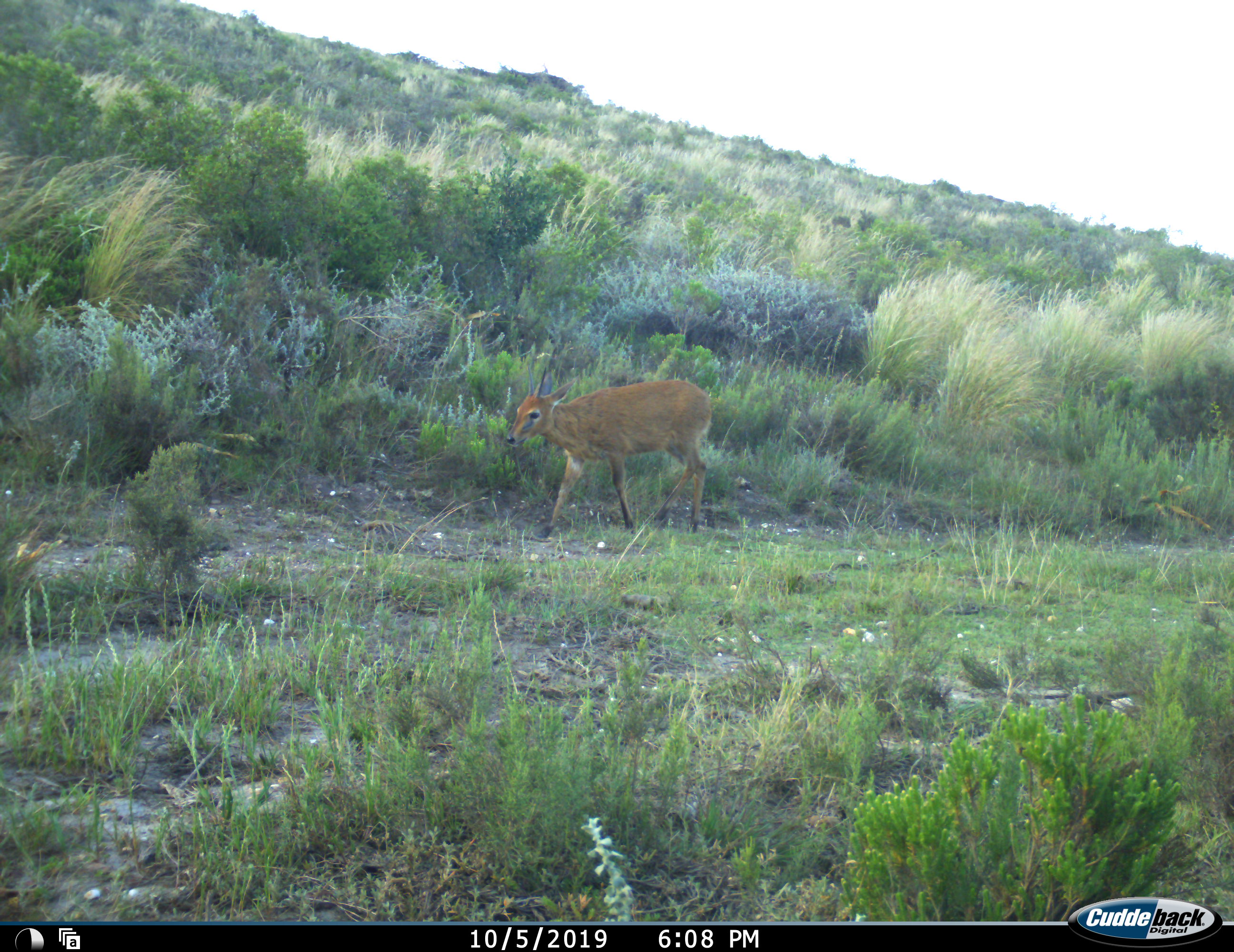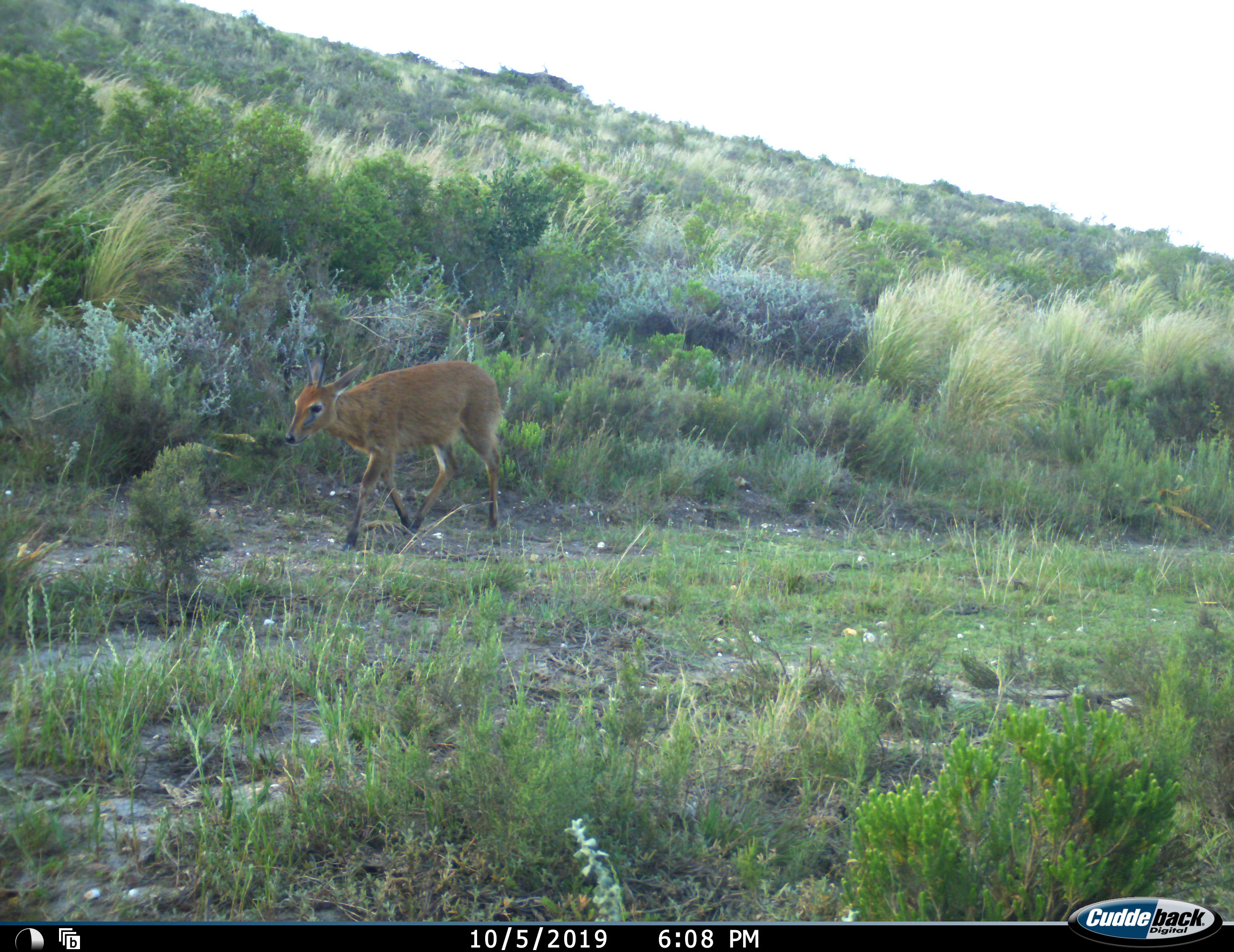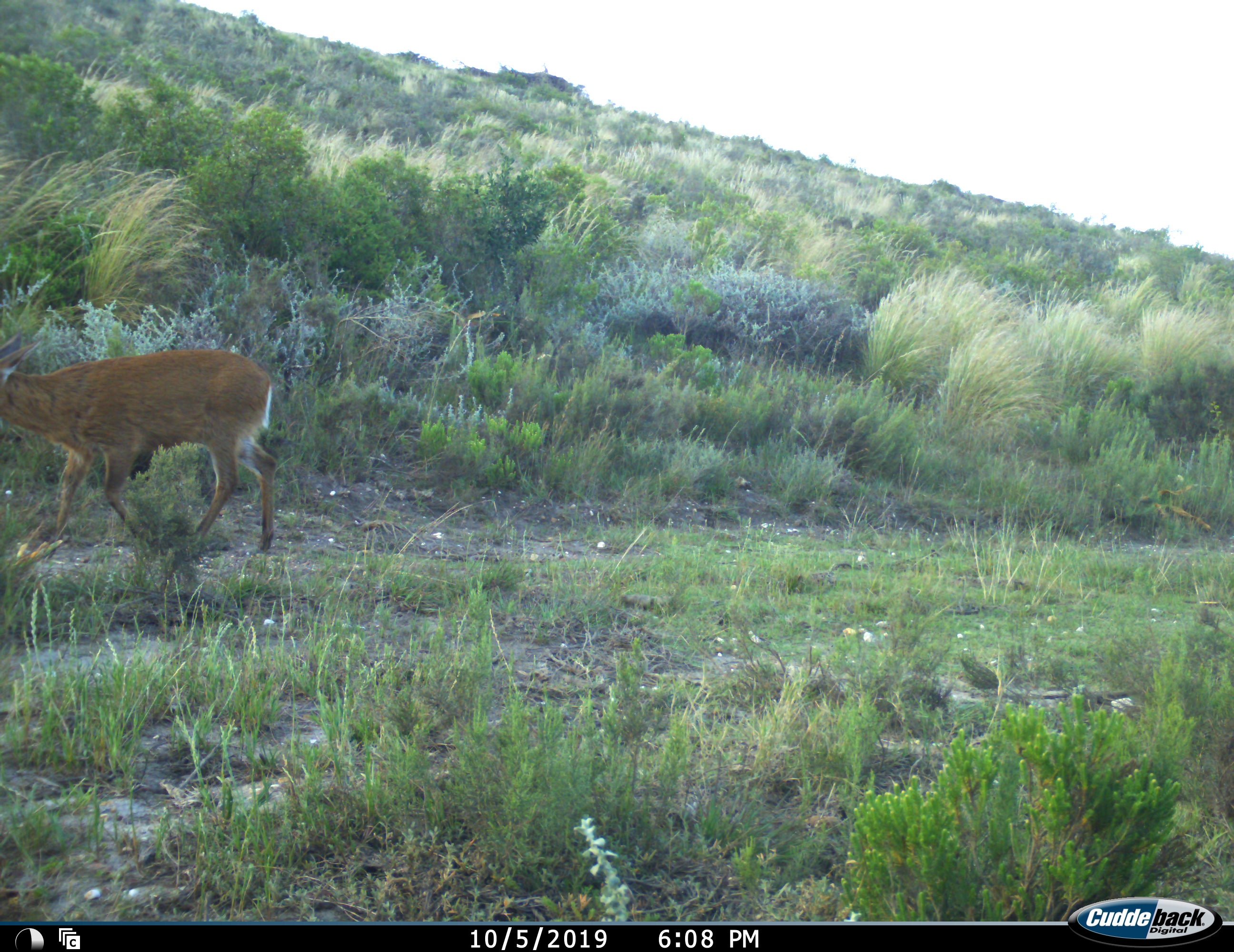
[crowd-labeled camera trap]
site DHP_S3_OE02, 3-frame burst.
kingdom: Animalia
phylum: Chordata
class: Mammalia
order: Artiodactyla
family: Bovidae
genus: Pelea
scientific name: Pelea capreolus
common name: grey rhebok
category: rhebokgrey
Rhebokgrey (grey rhebok) (Pelea capreolus), count 1. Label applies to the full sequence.